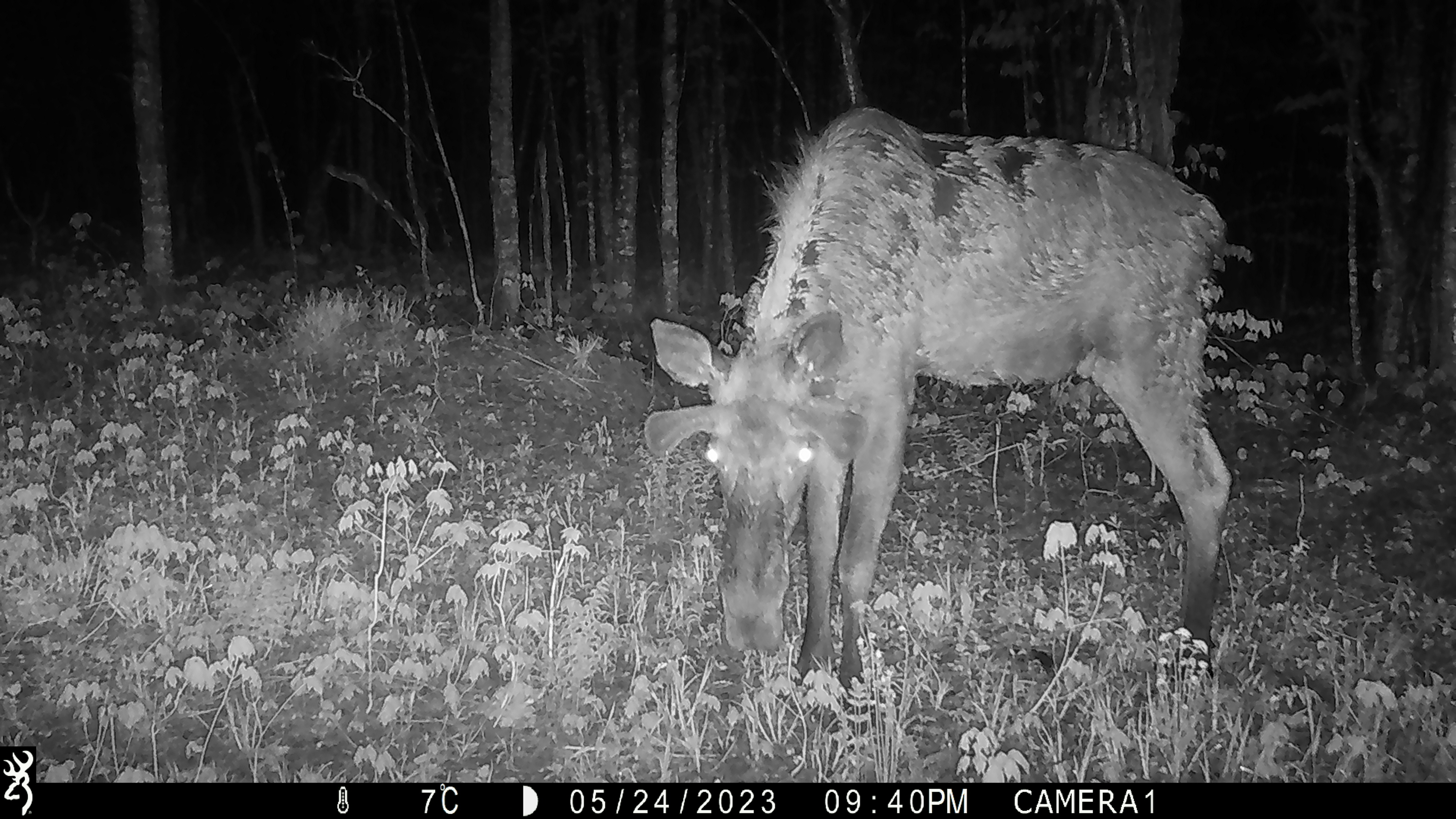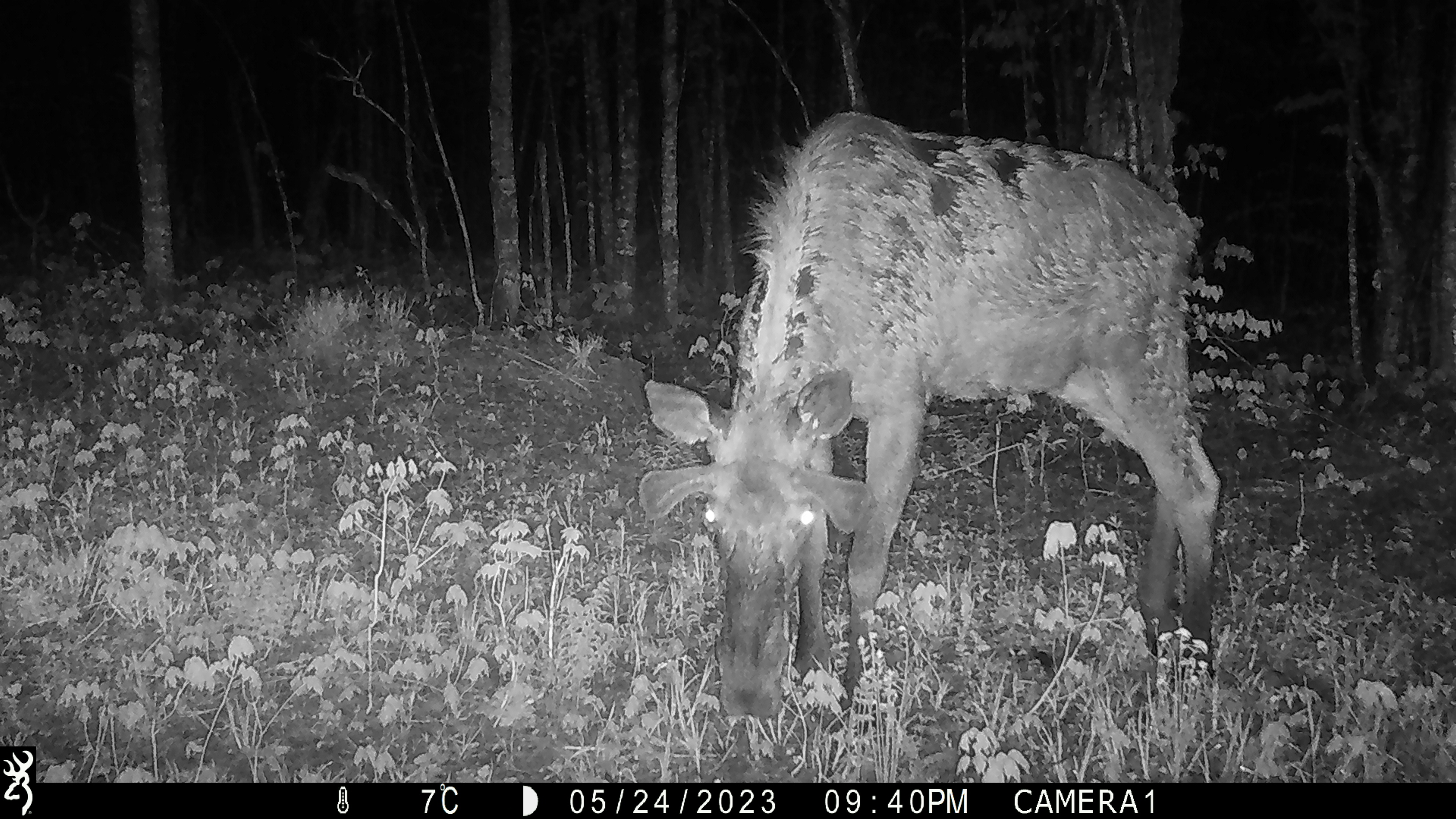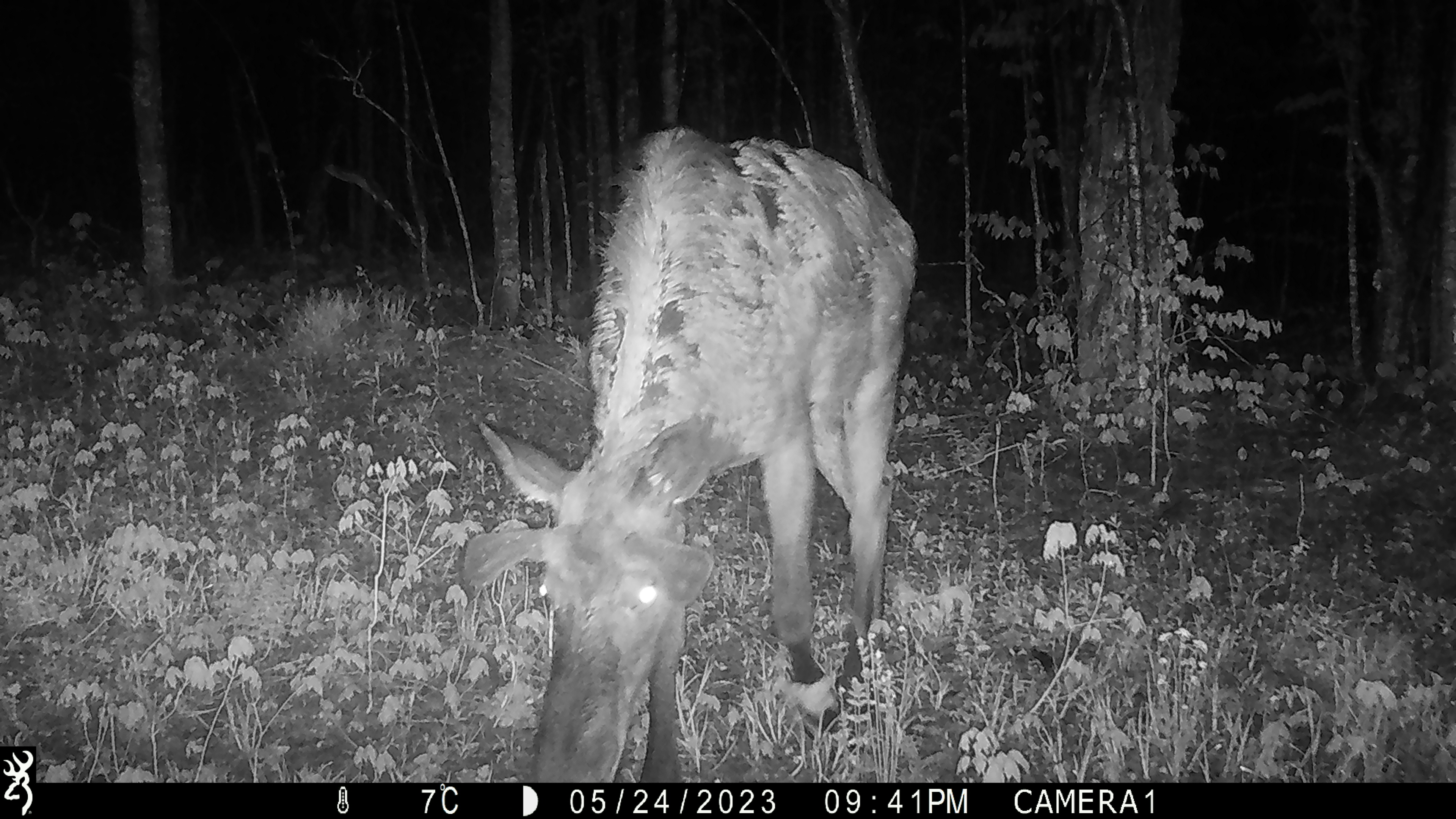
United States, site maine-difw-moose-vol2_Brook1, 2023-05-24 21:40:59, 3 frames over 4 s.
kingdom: Animalia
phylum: Chordata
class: Mammalia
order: Artiodactyla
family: Cervidae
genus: Alces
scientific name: Alces alces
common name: moose